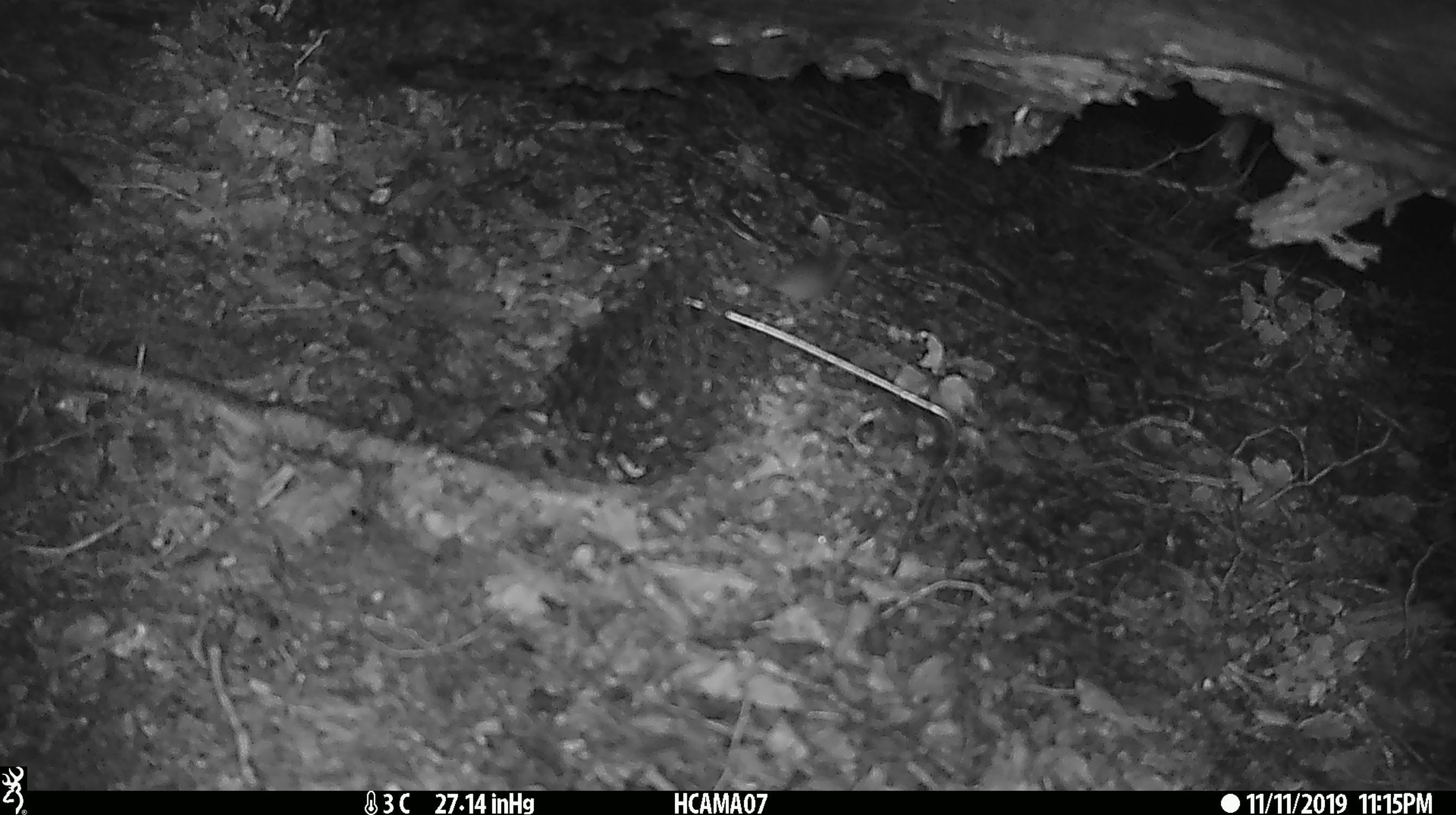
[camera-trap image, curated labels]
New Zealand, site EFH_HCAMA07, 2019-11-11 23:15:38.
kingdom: Animalia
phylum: Chordata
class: Mammalia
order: Rodentia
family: Muridae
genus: Mus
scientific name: Mus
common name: mouse